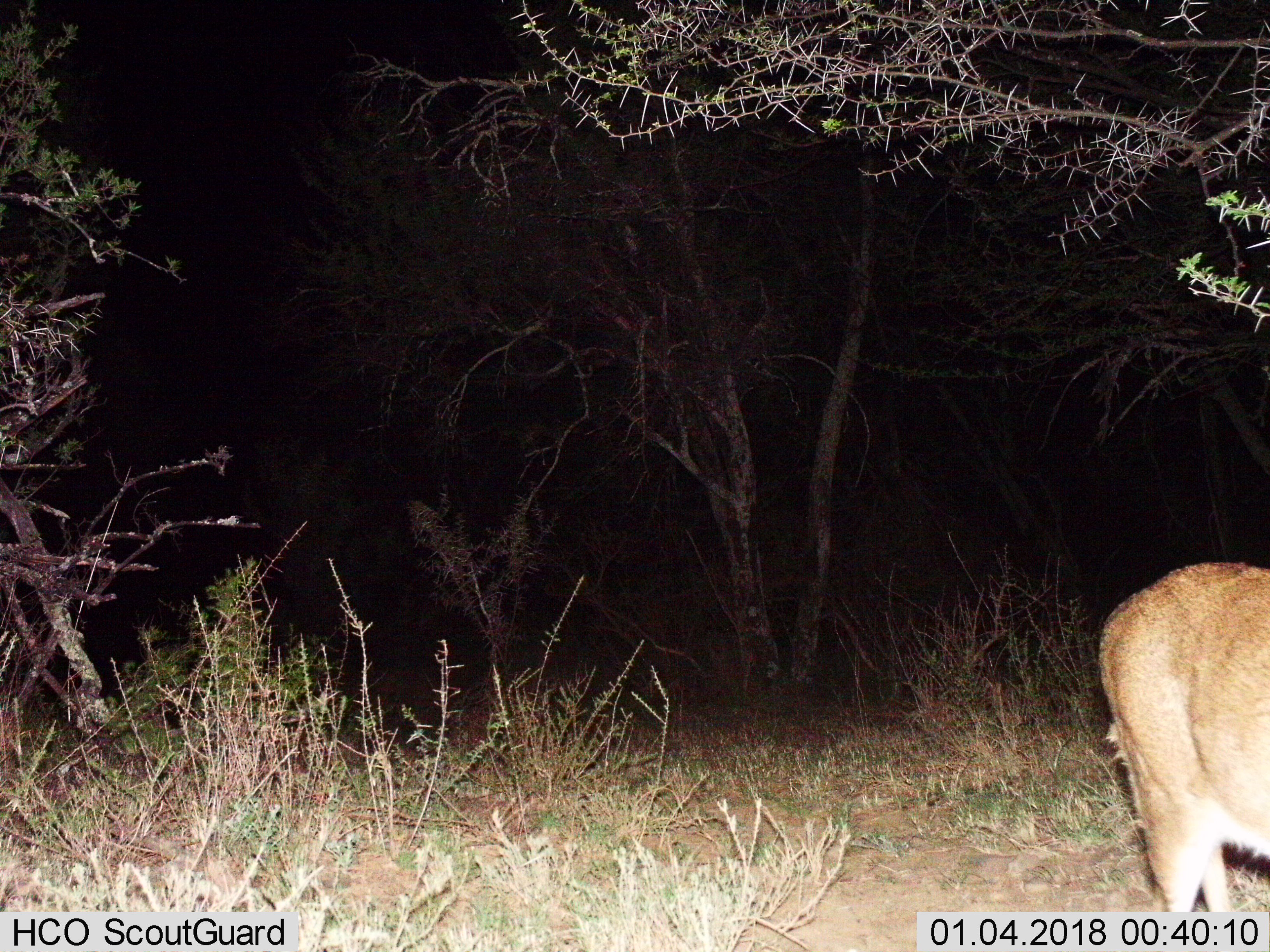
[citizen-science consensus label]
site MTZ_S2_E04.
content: unidentified animal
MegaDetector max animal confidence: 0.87